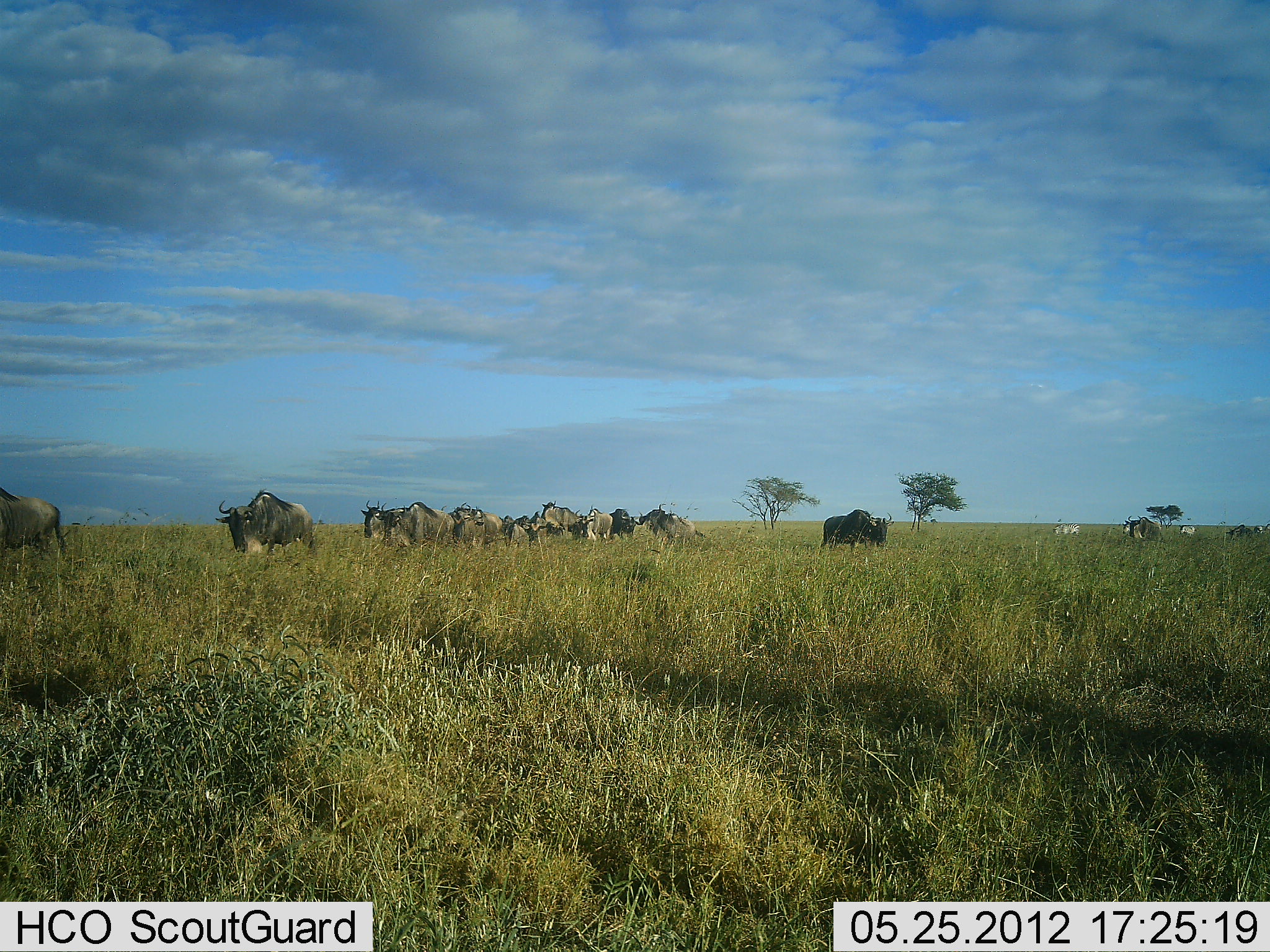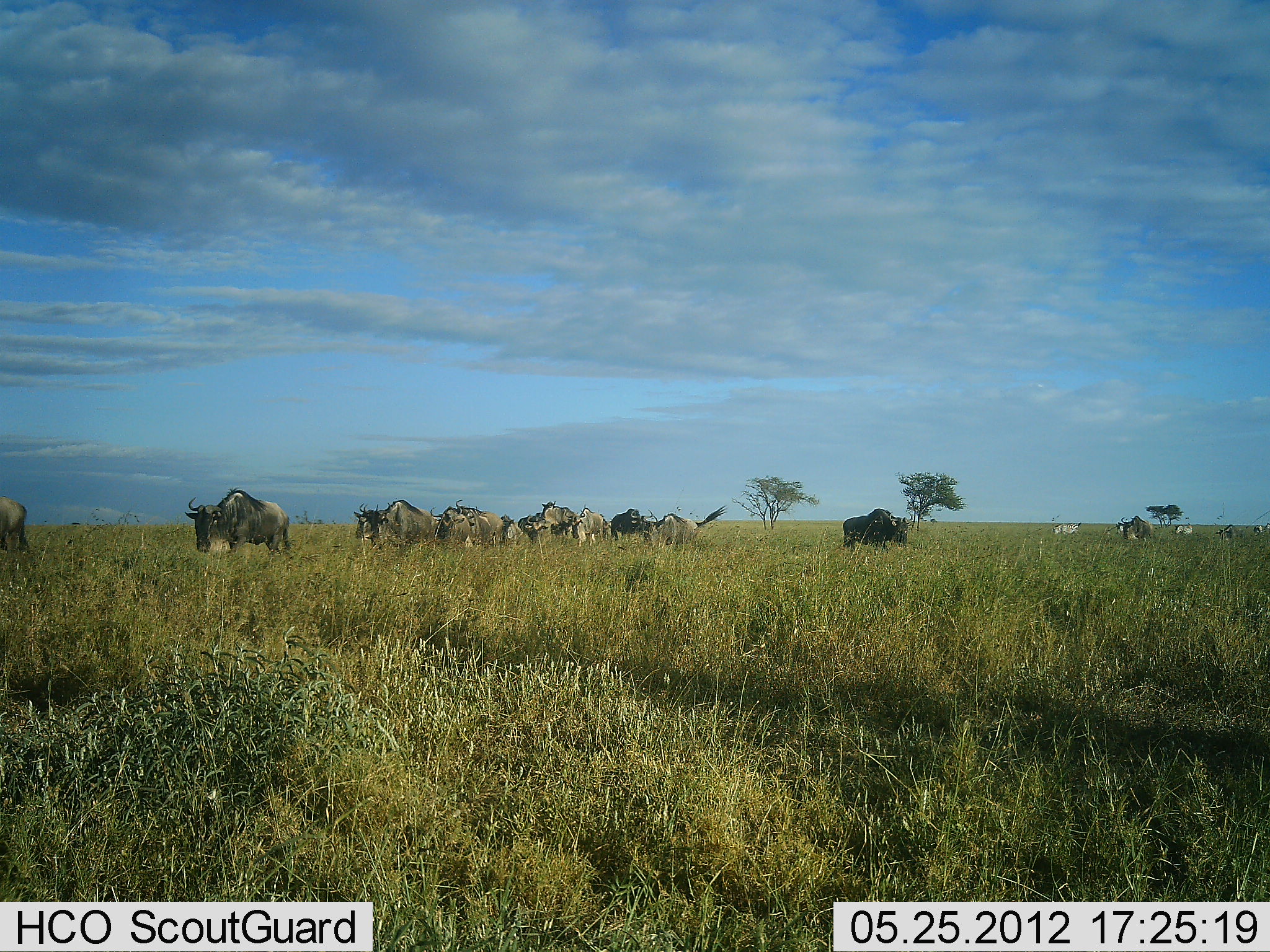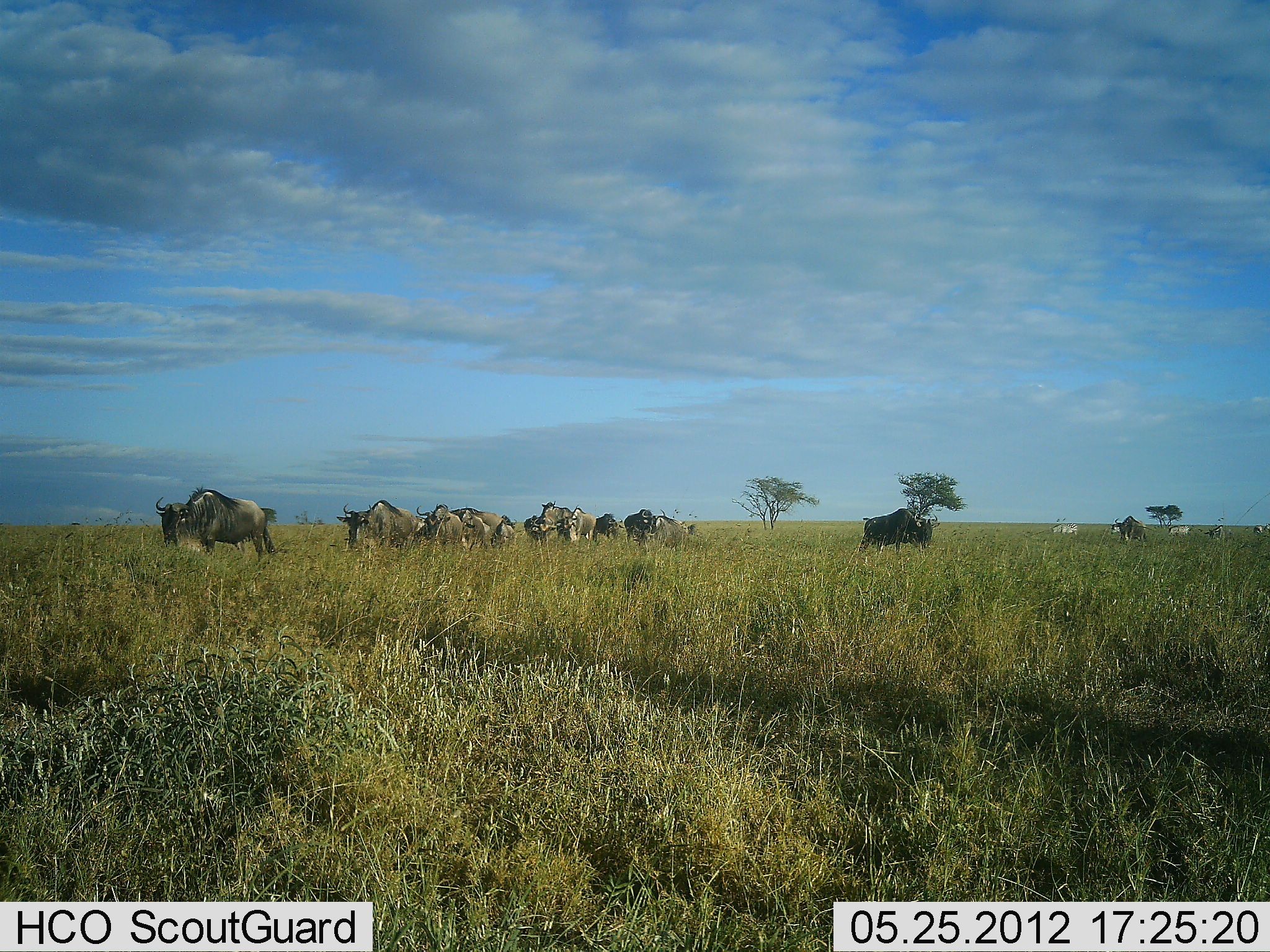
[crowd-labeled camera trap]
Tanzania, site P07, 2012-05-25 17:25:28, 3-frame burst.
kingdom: Animalia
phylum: Chordata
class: Mammalia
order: Artiodactyla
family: Bovidae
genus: Connochaetes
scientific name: Connochaetes taurinus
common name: blue wildebeest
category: wildebeest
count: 11-50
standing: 16%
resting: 0%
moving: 94%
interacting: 3%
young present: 0%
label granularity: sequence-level